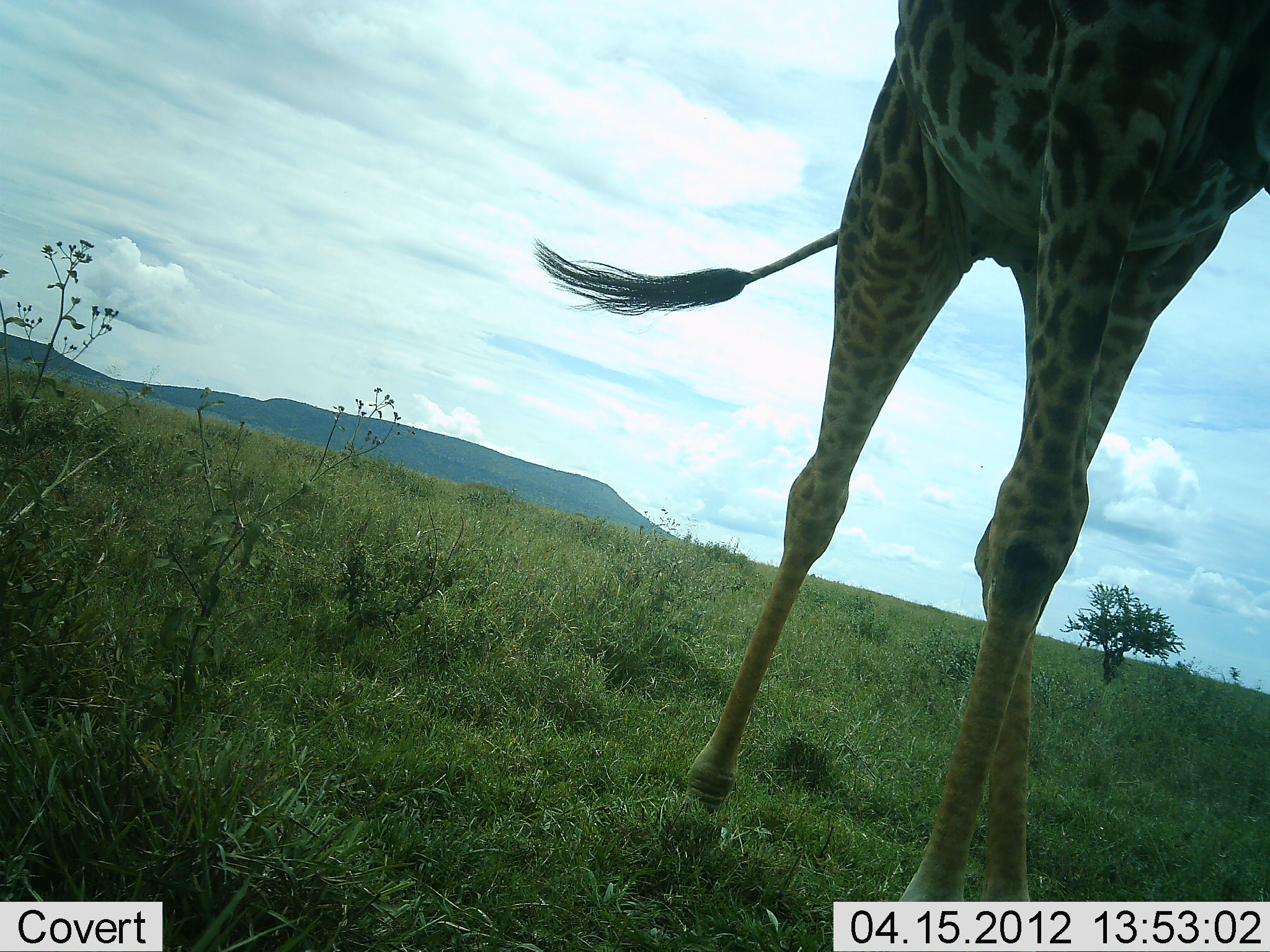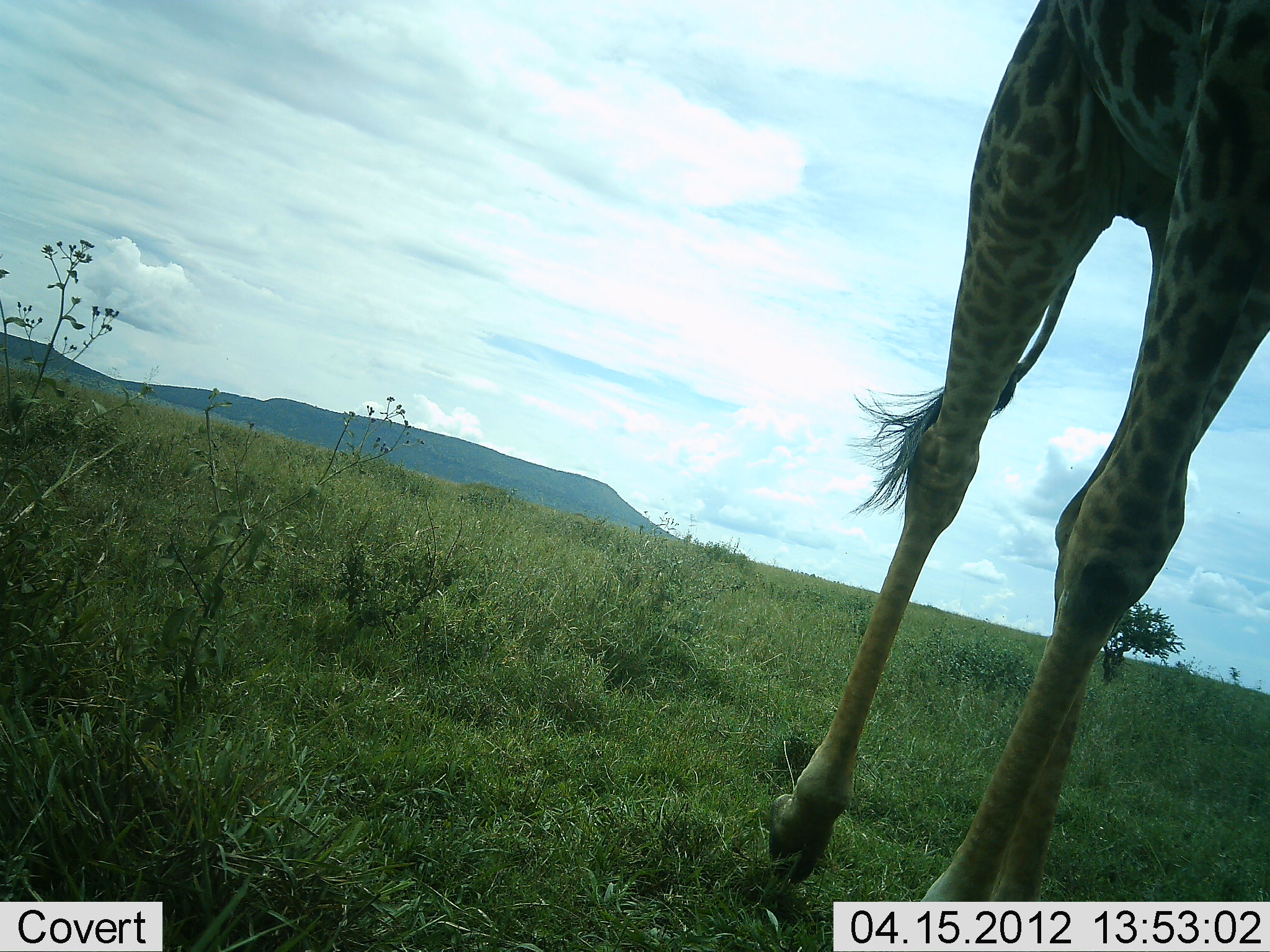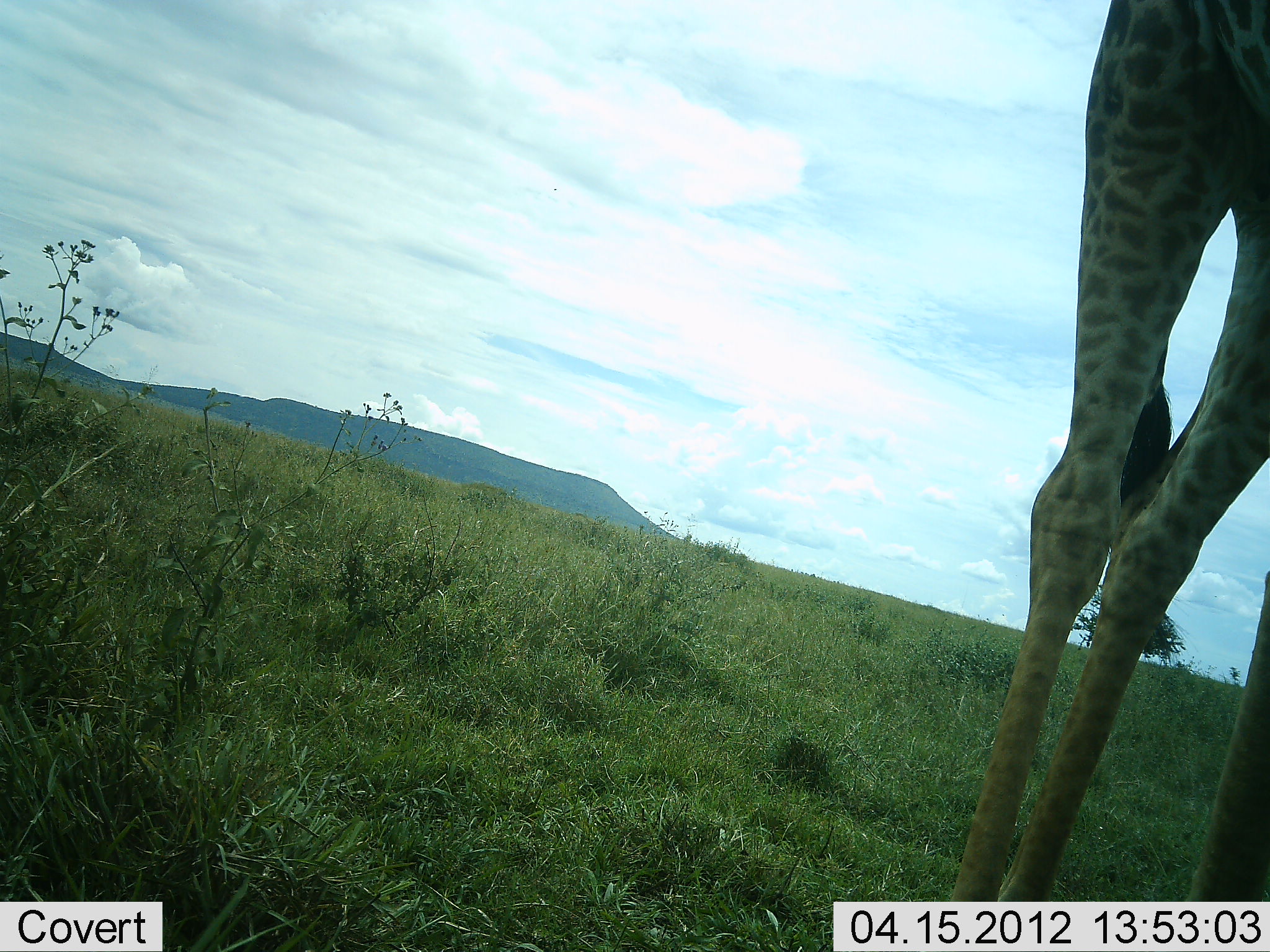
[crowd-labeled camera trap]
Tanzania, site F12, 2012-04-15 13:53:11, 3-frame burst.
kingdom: Animalia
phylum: Chordata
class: Mammalia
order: Artiodactyla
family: Giraffidae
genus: Giraffa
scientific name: Giraffa camelopardalis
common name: giraffe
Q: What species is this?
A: Giraffe (Giraffa camelopardalis).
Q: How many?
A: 1.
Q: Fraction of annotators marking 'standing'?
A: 0%.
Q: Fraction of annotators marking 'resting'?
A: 0%.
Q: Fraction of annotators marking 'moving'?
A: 96%.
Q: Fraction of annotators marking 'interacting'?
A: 0%.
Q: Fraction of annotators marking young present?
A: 0%.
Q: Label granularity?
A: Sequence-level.